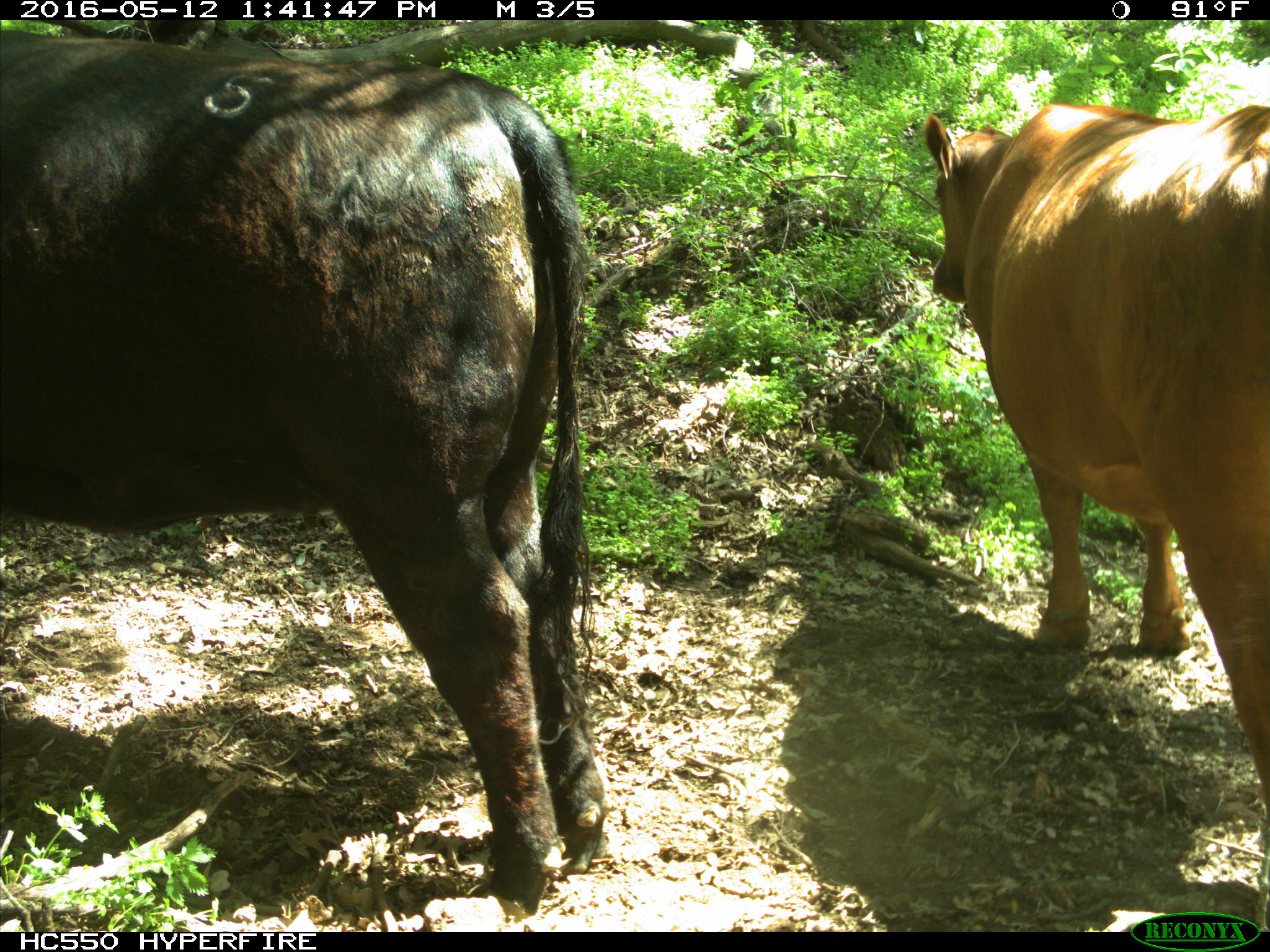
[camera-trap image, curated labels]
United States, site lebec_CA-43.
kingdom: Animalia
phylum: Chordata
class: Mammalia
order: Artiodactyla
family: Bovidae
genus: Bos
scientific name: Bos taurus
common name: domestic cow